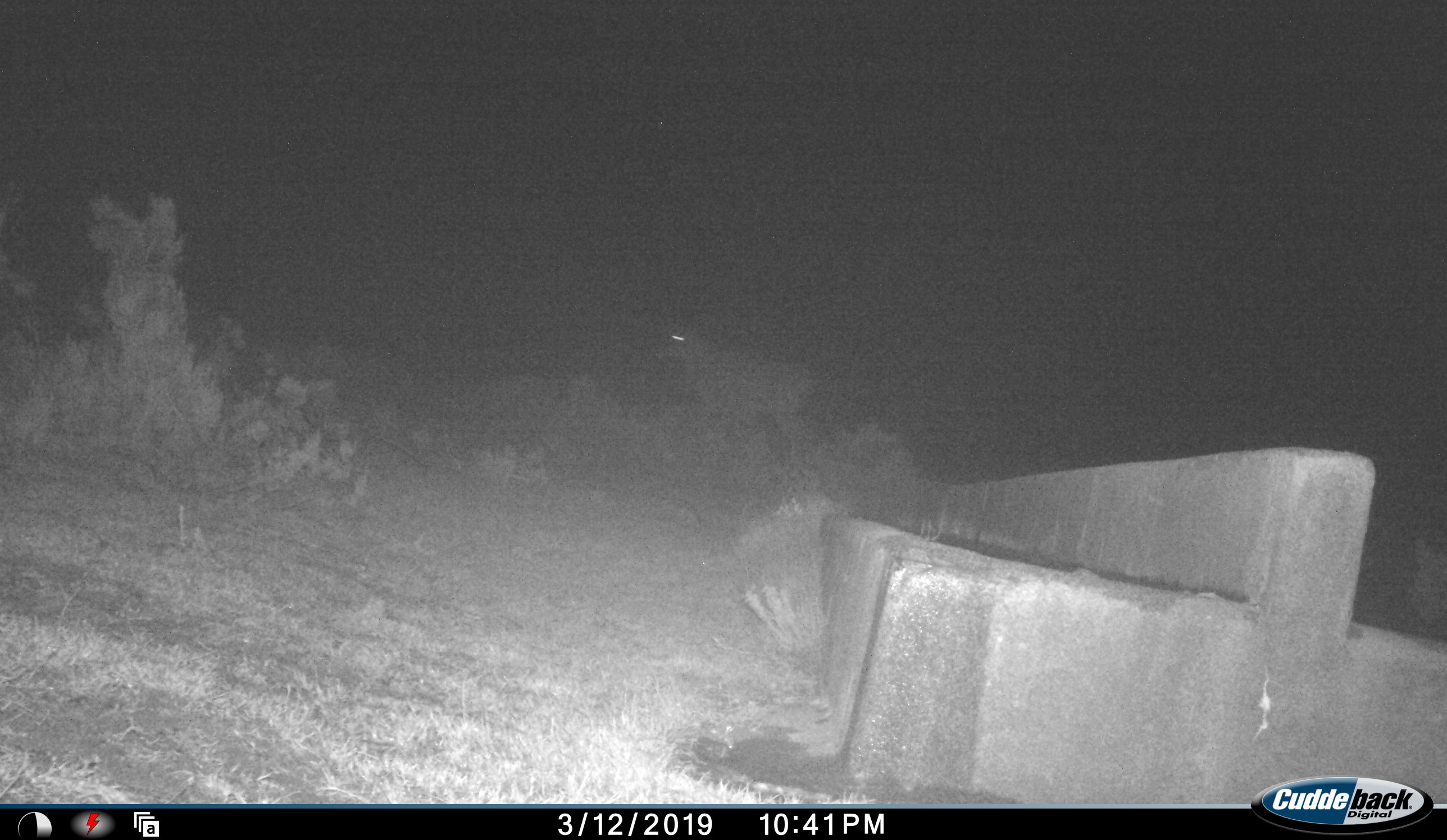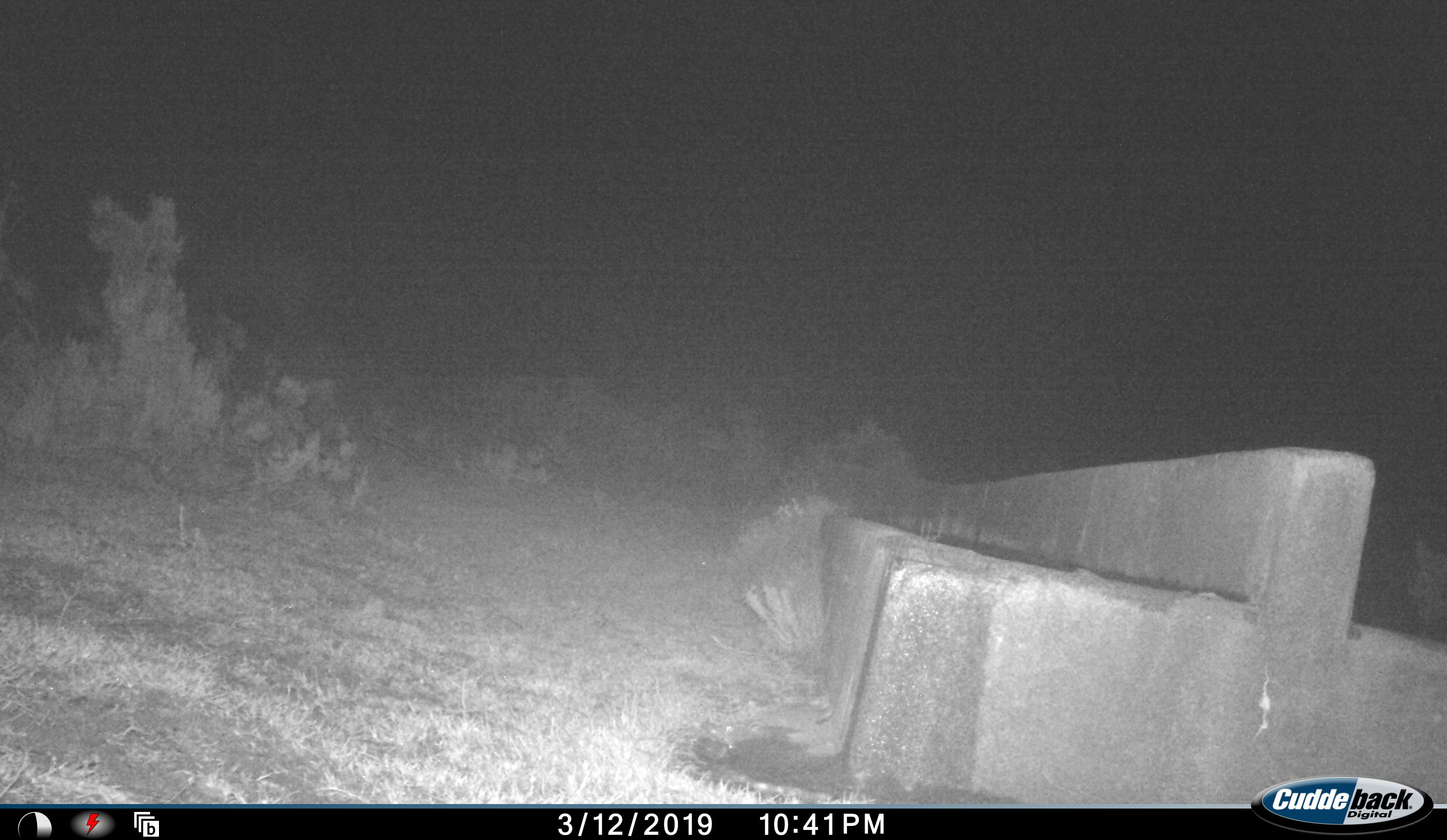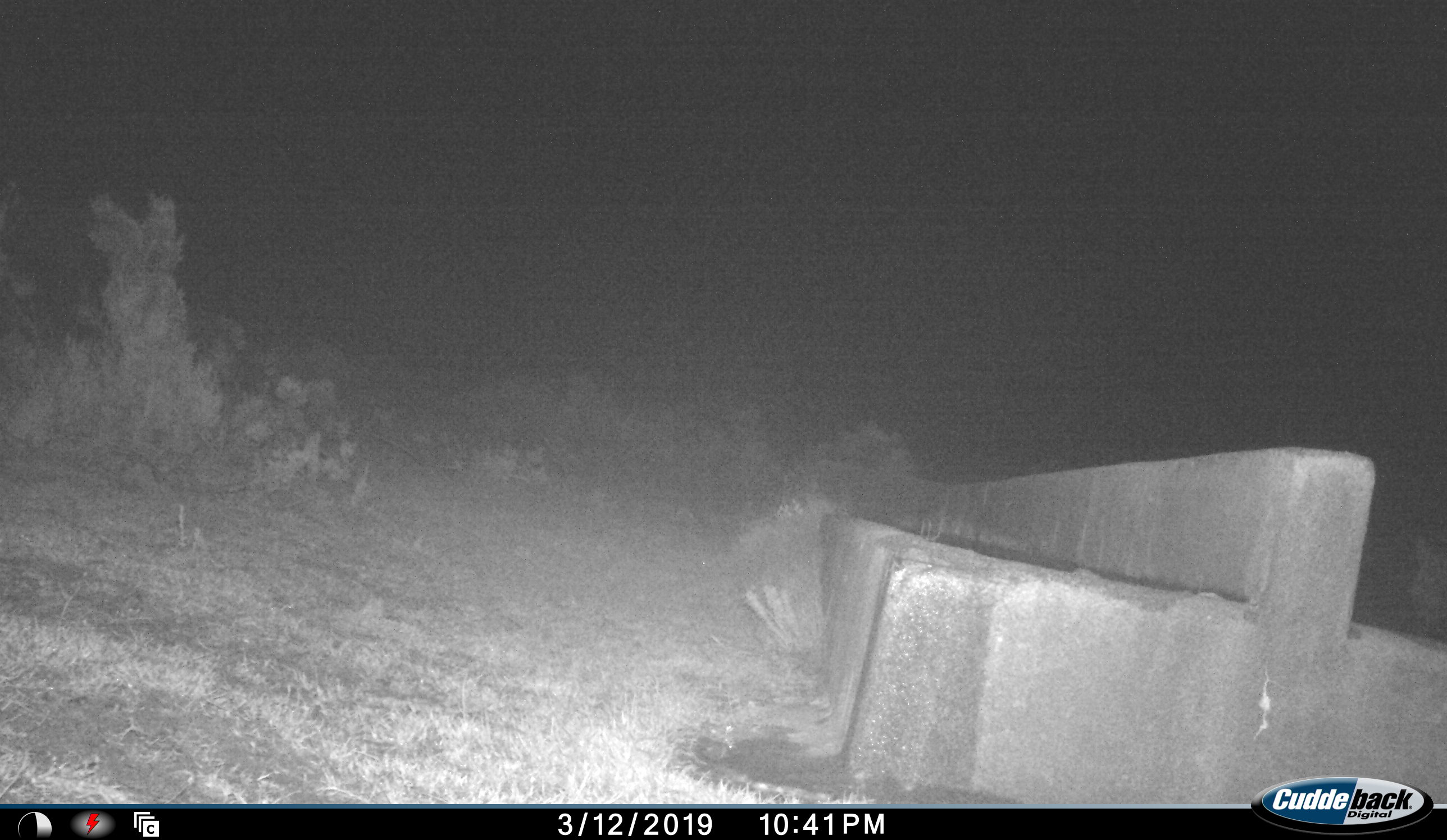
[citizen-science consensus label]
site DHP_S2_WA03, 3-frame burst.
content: unidentified animal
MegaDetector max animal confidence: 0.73